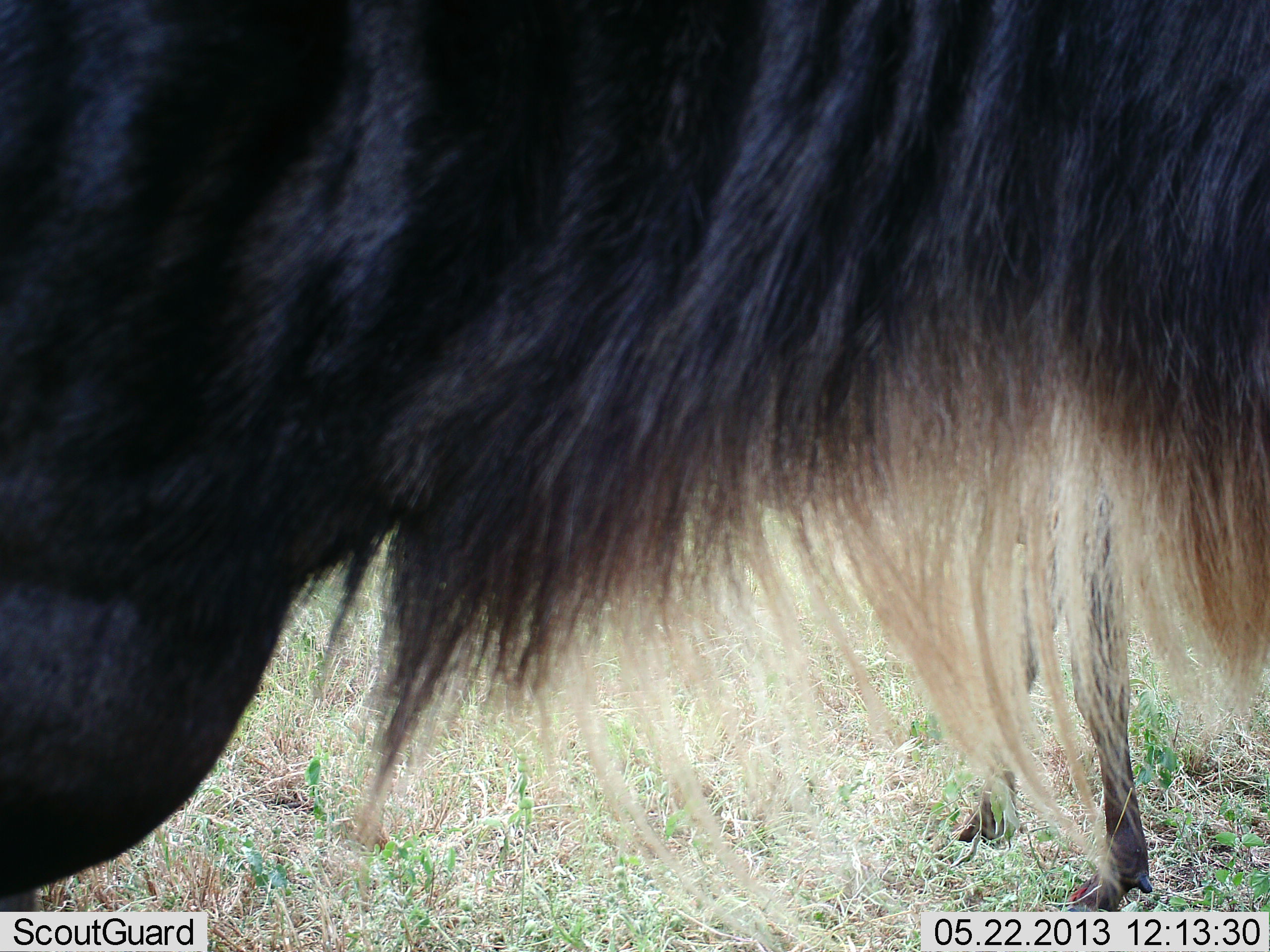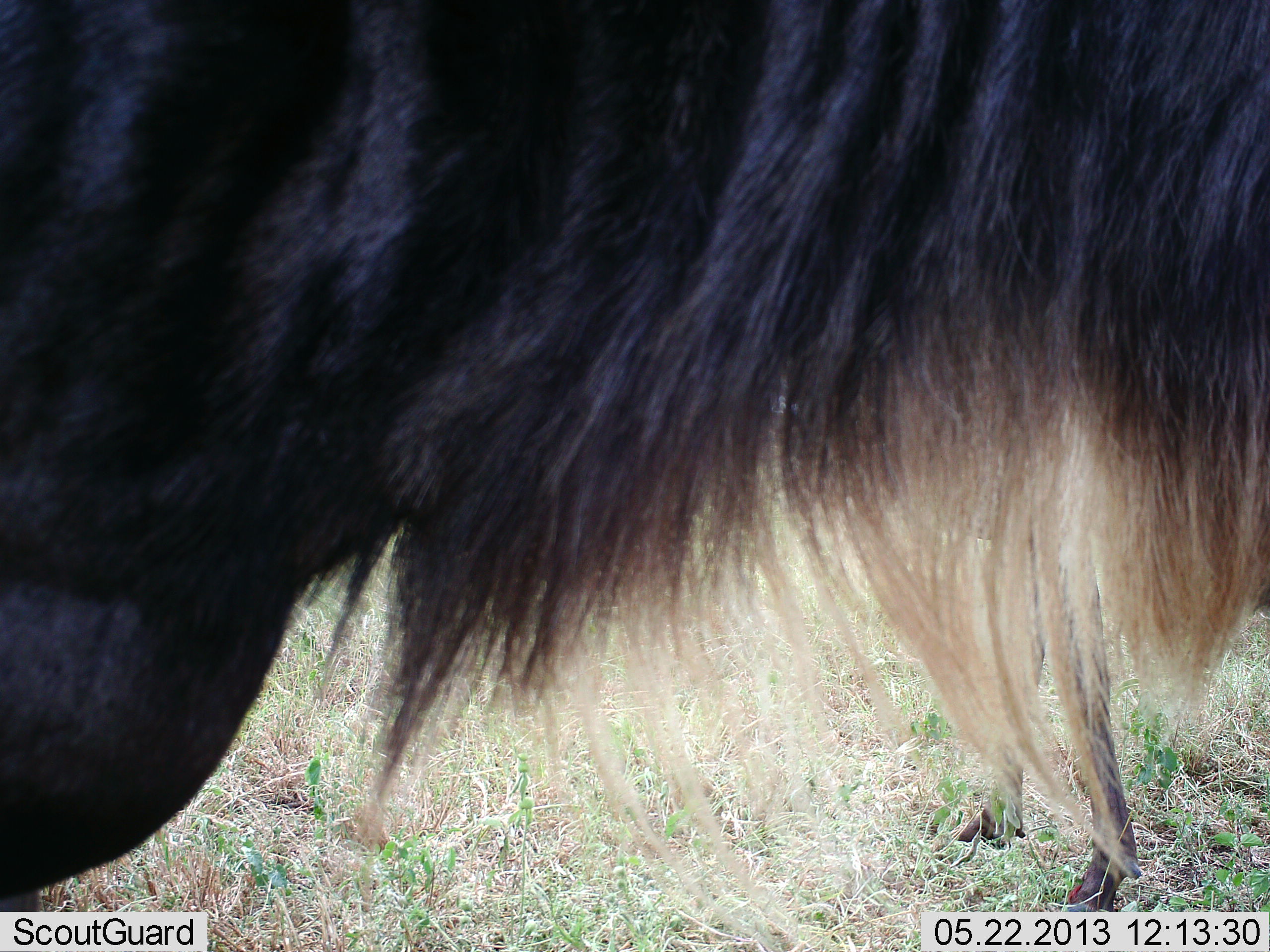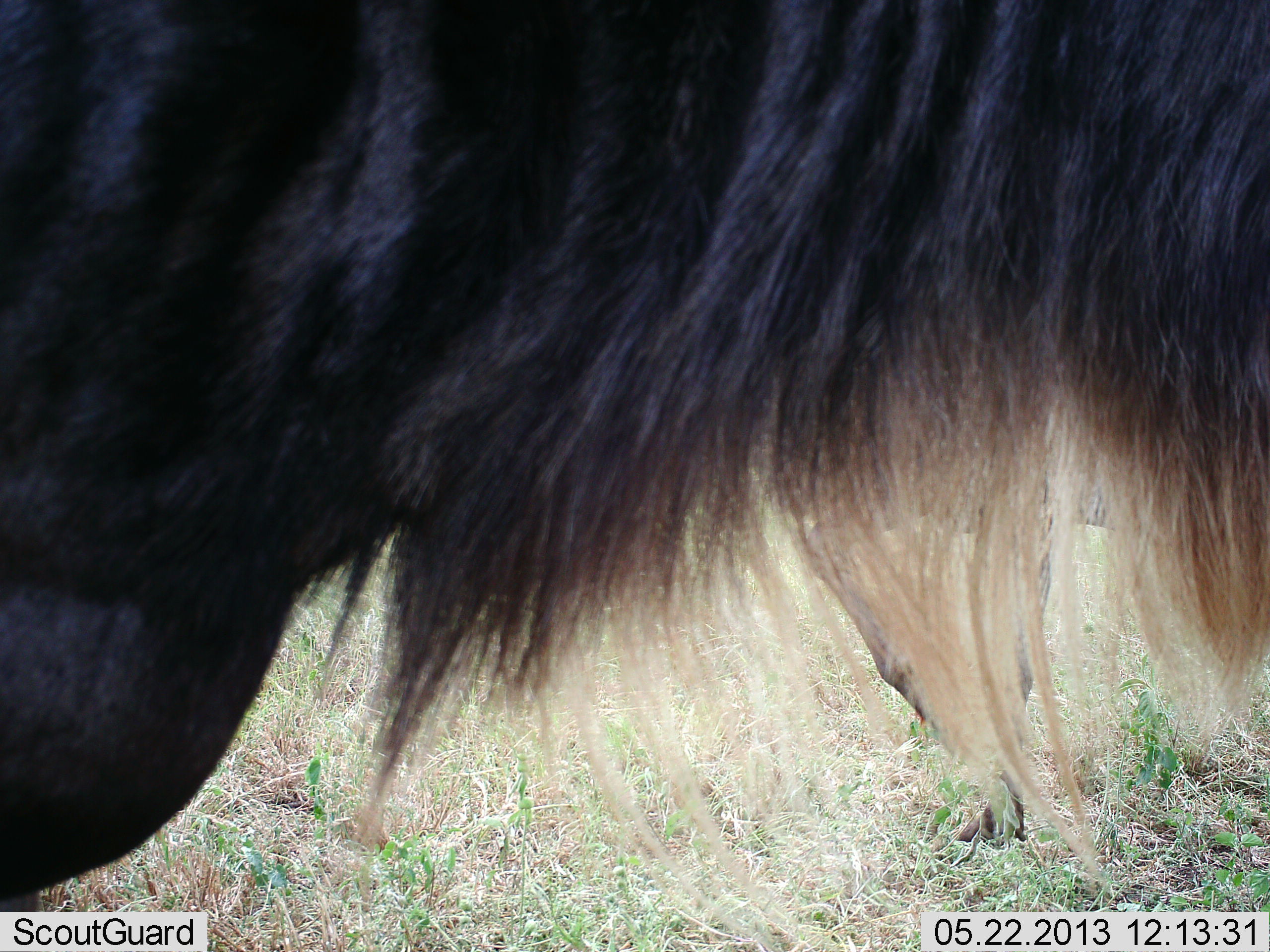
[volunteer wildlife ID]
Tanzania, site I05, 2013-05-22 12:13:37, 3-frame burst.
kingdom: Animalia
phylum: Chordata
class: Mammalia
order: Artiodactyla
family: Bovidae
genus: Connochaetes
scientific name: Connochaetes taurinus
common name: blue wildebeest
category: wildebeest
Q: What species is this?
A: Wildebeest (blue wildebeest) (Connochaetes taurinus).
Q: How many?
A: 2.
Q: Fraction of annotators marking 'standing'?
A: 91%.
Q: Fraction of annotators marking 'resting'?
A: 3%.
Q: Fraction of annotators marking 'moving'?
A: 6%.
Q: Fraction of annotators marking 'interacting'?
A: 0%.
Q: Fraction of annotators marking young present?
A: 18%.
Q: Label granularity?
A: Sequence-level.